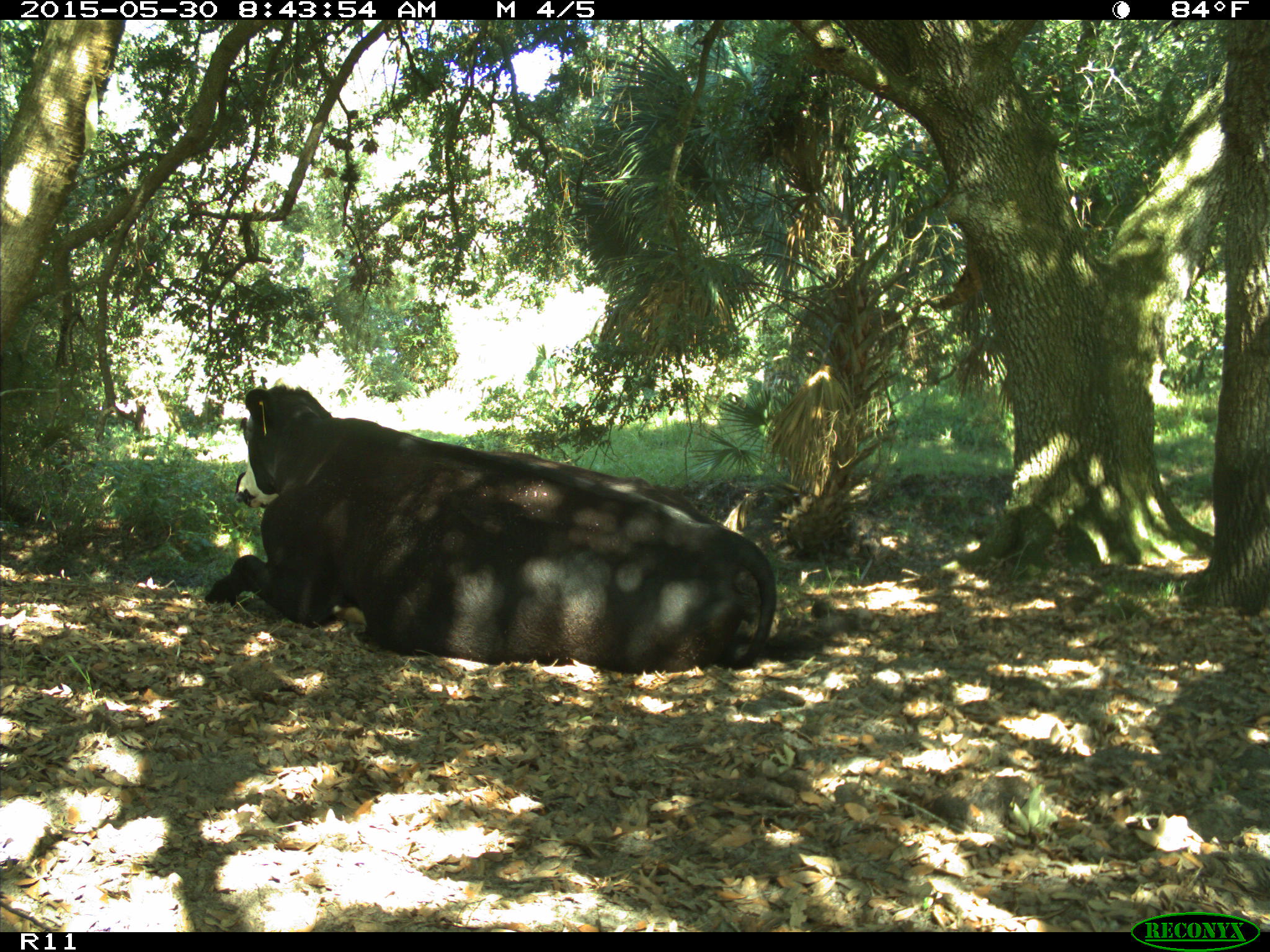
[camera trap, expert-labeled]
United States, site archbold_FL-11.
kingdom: Animalia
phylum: Chordata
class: Mammalia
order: Artiodactyla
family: Bovidae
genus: Bos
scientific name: Bos taurus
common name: domestic cow